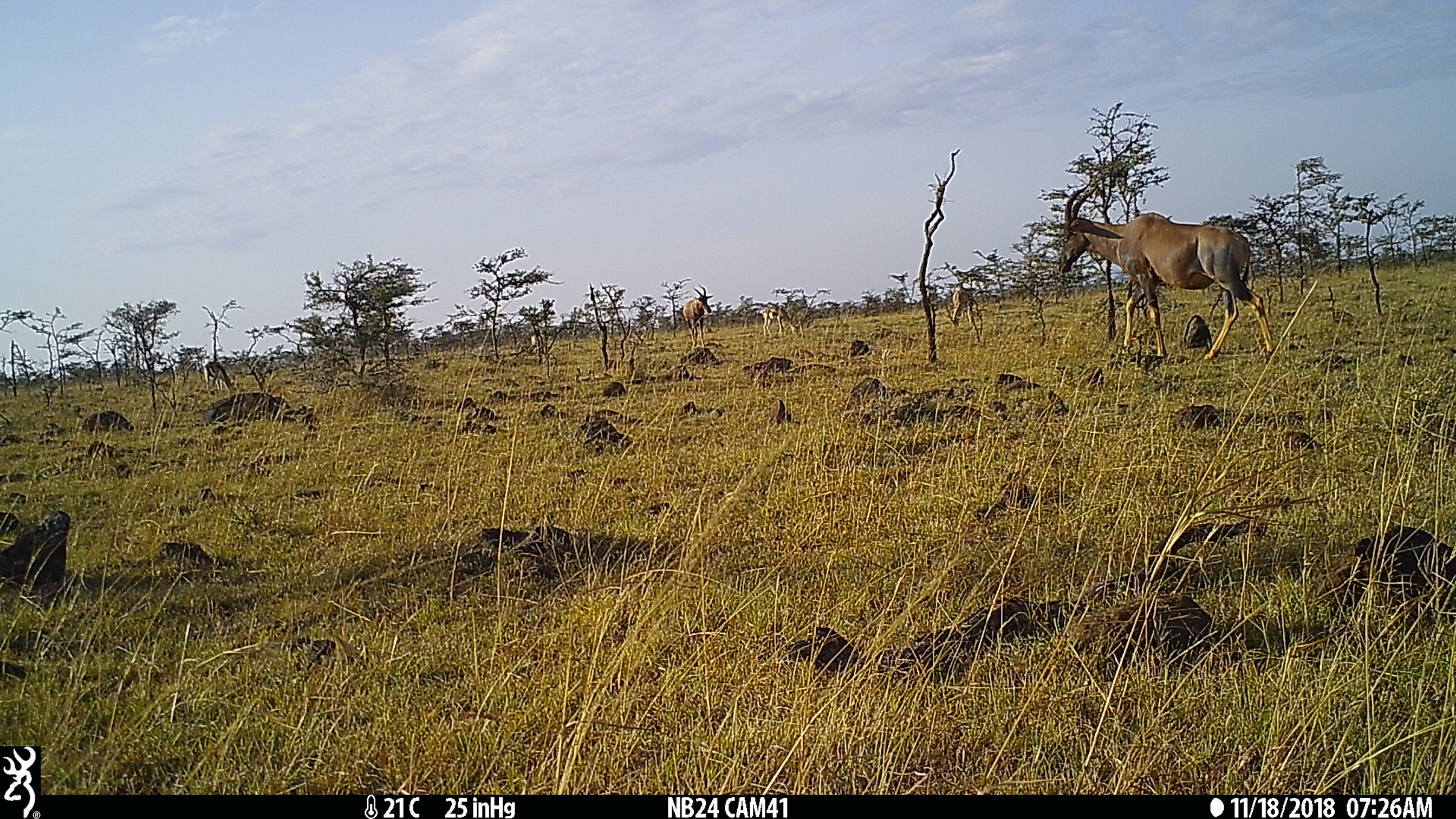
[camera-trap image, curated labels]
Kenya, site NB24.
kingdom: Animalia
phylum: Chordata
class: Mammalia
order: Artiodactyla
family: Bovidae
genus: Damaliscus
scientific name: Damaliscus lunatus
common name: topi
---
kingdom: Animalia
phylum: Chordata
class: Mammalia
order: Artiodactyla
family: Bovidae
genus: Aepyceros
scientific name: Aepyceros melampus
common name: impala